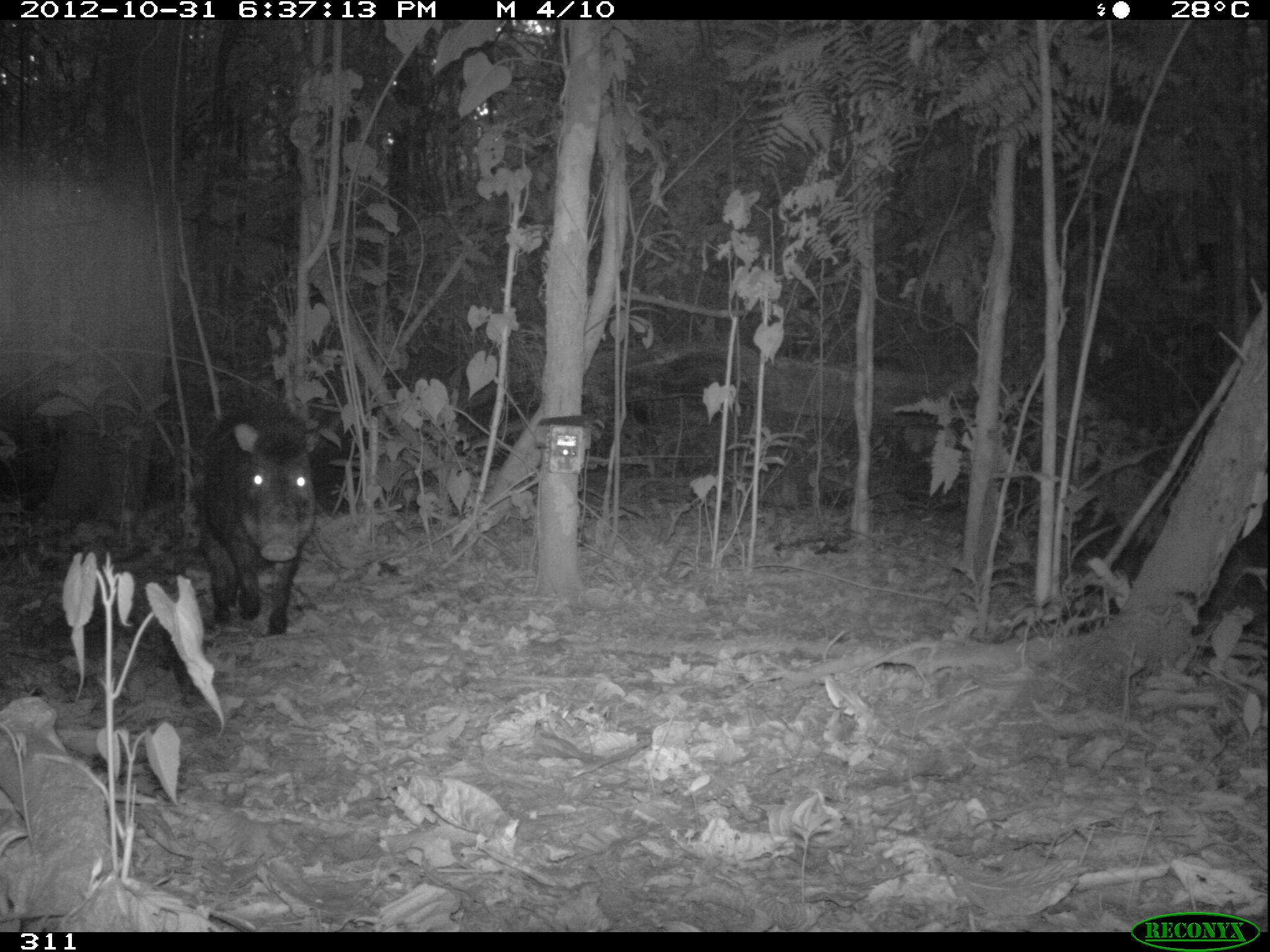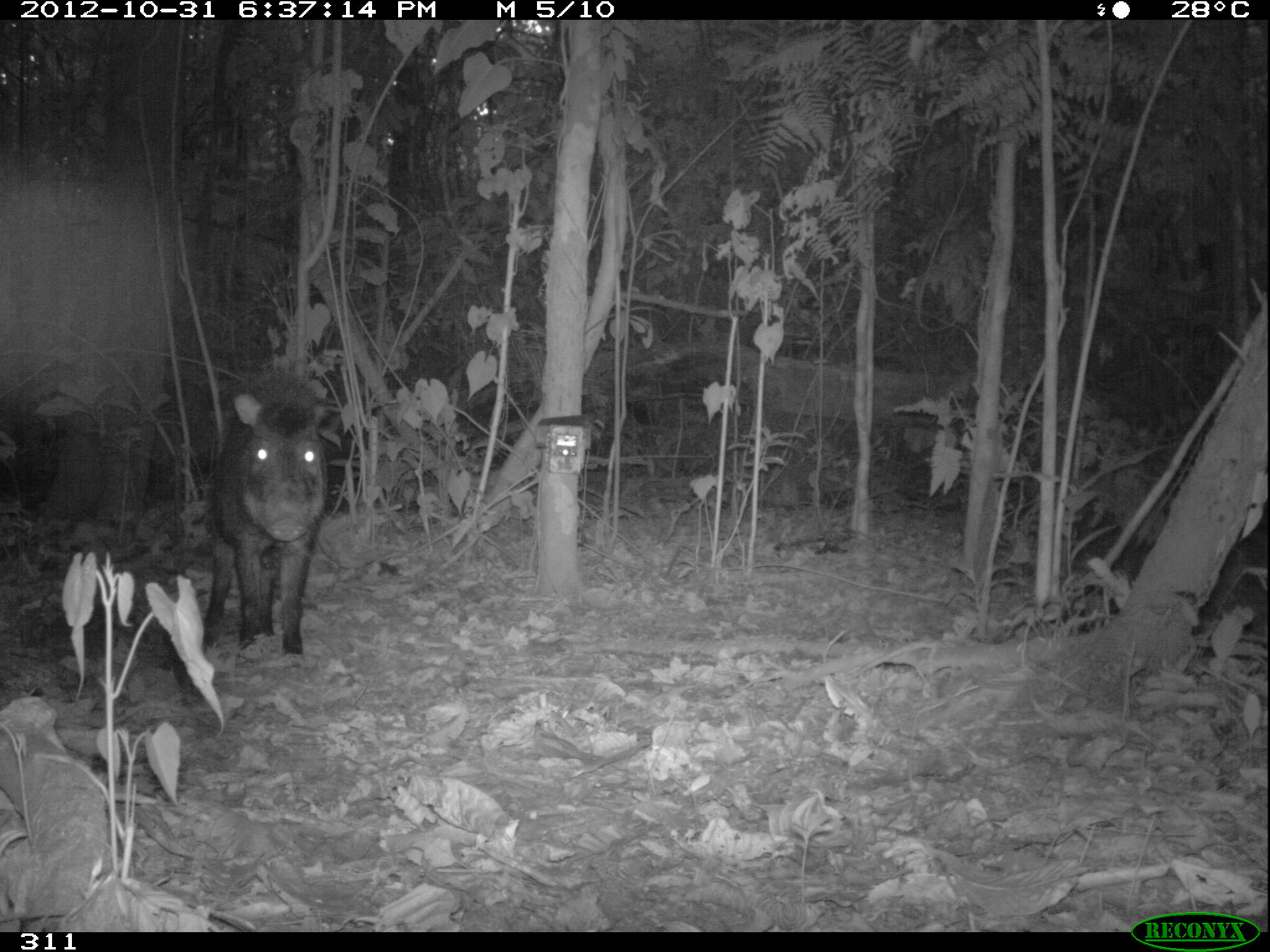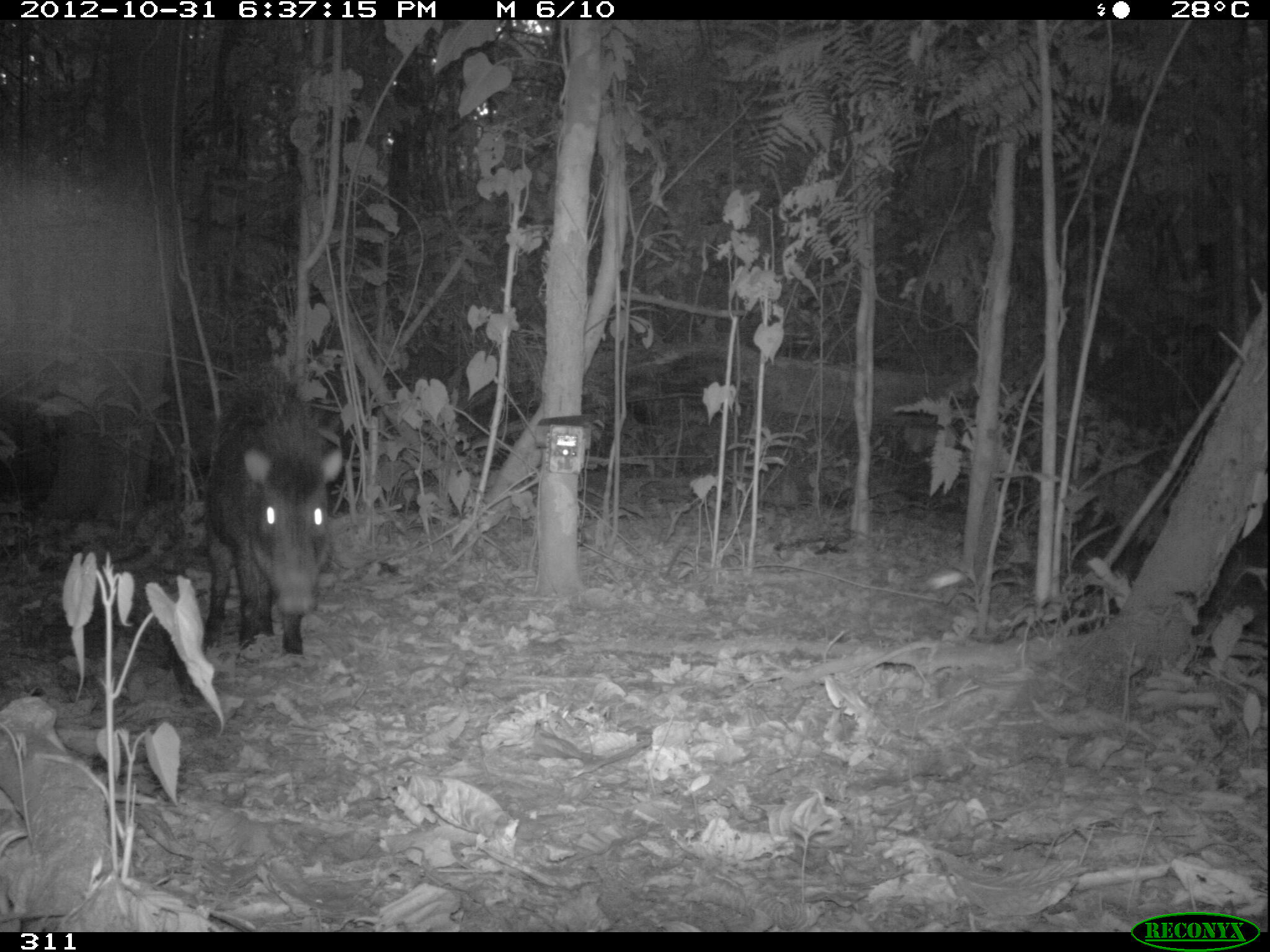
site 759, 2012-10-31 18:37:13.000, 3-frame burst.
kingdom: Animalia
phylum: Chordata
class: Mammalia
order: Artiodactyla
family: Tayassuidae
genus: Tayassu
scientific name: Tayassu pecari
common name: white-lipped peccary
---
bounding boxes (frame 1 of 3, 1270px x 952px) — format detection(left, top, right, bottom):
tayassu pecari: detection(190, 401, 316, 636)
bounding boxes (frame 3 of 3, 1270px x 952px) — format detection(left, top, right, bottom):
tayassu pecari: detection(201, 365, 343, 656)